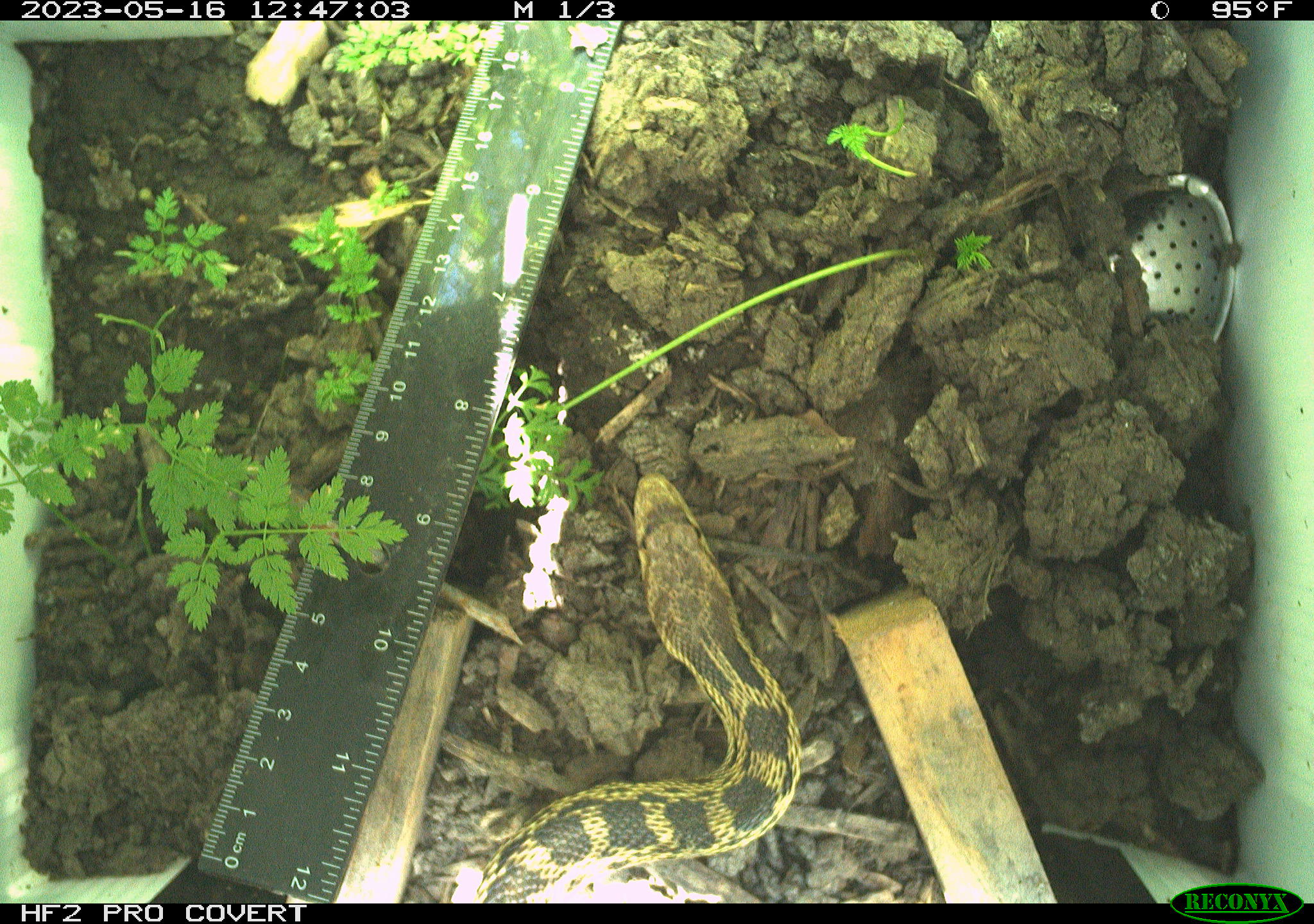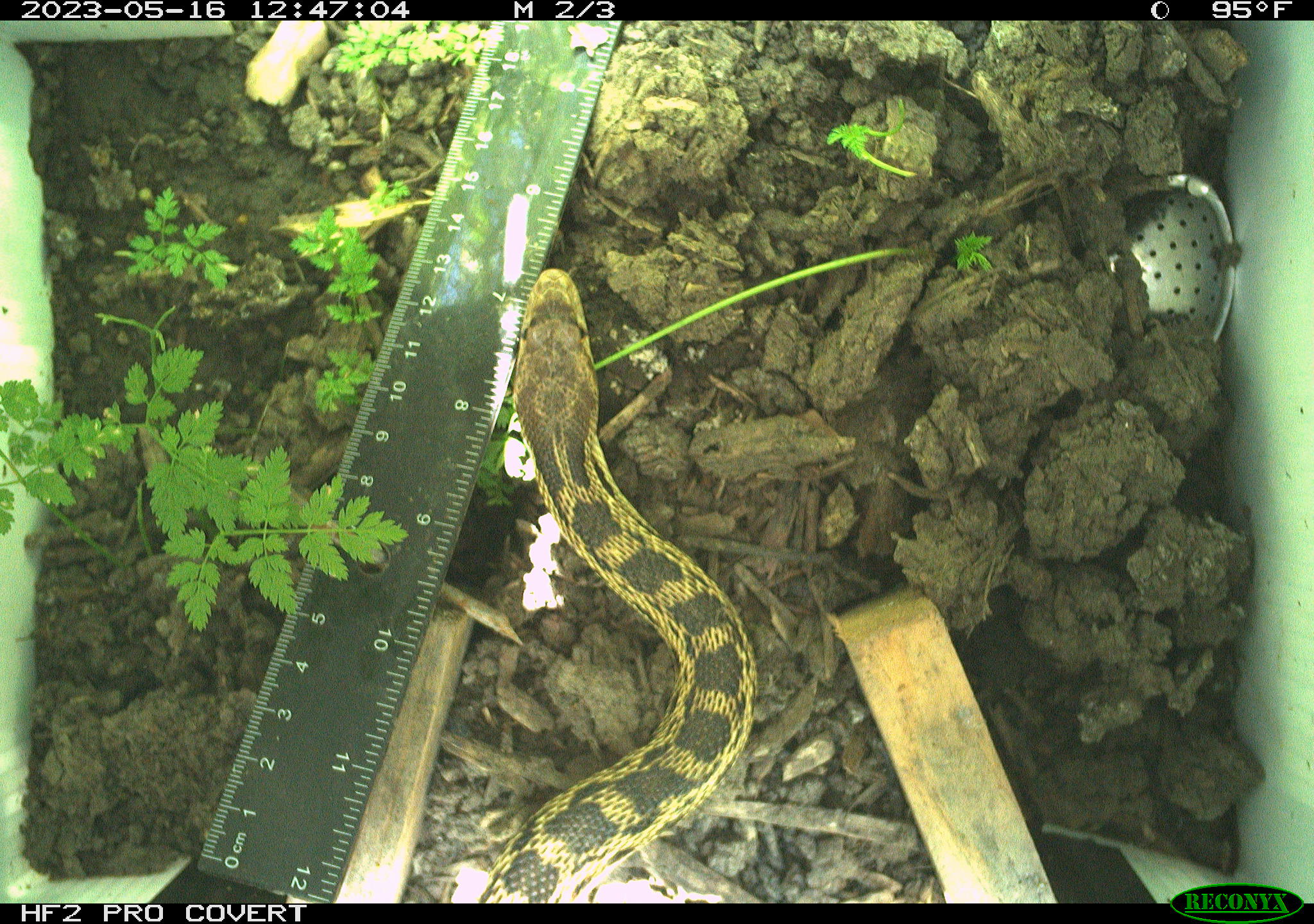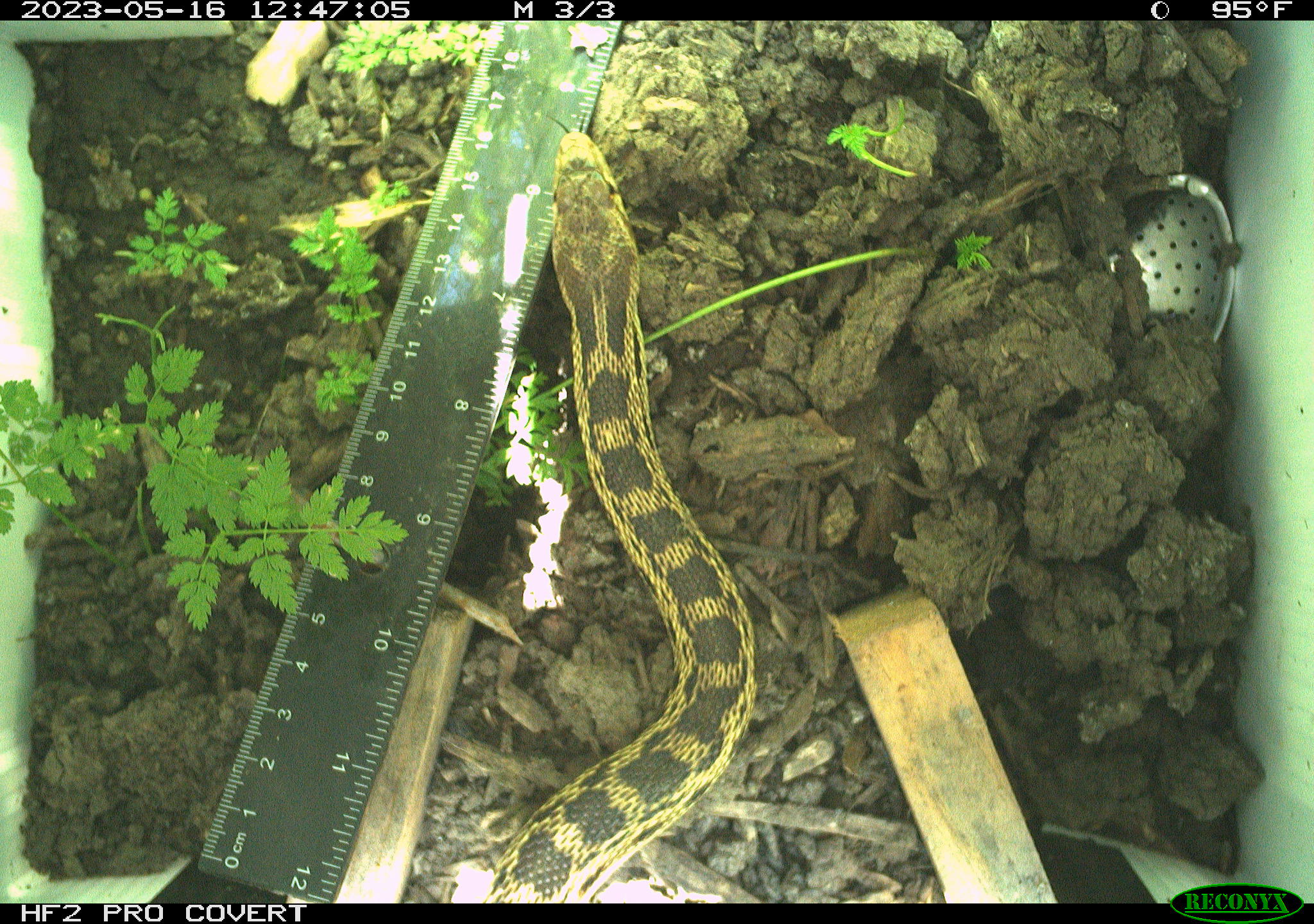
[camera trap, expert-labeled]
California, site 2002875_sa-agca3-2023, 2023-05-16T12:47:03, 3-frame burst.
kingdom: Animalia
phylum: Chordata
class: Reptilia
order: Squamata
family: Colubridae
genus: Pituophis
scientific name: Pituophis catenifer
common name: gophersnake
Gophersnake (Pituophis catenifer).